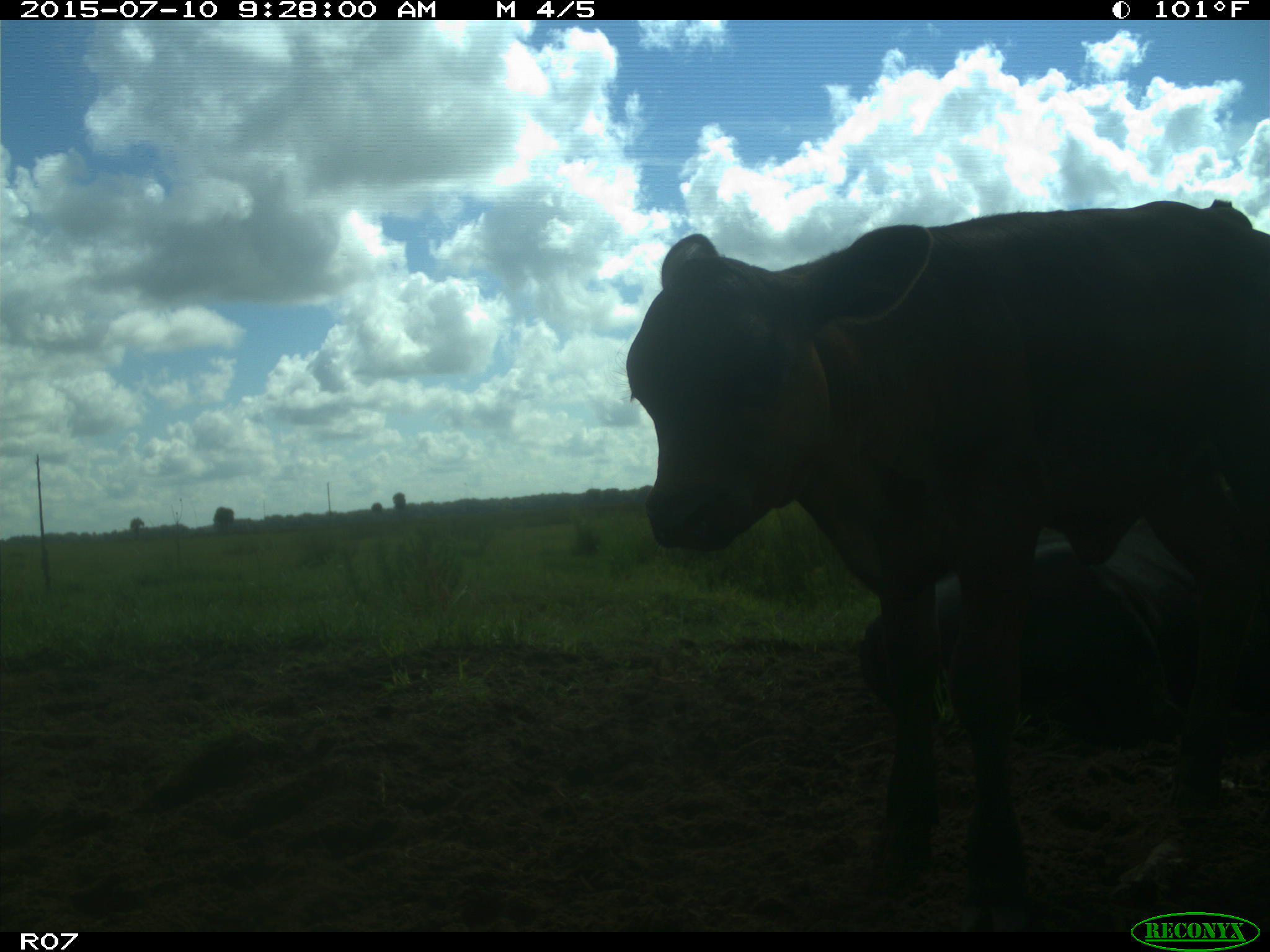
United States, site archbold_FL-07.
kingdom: Animalia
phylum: Chordata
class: Mammalia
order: Artiodactyla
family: Bovidae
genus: Bos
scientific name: Bos taurus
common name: domestic cow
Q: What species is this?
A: Bos taurus (domestic cow).